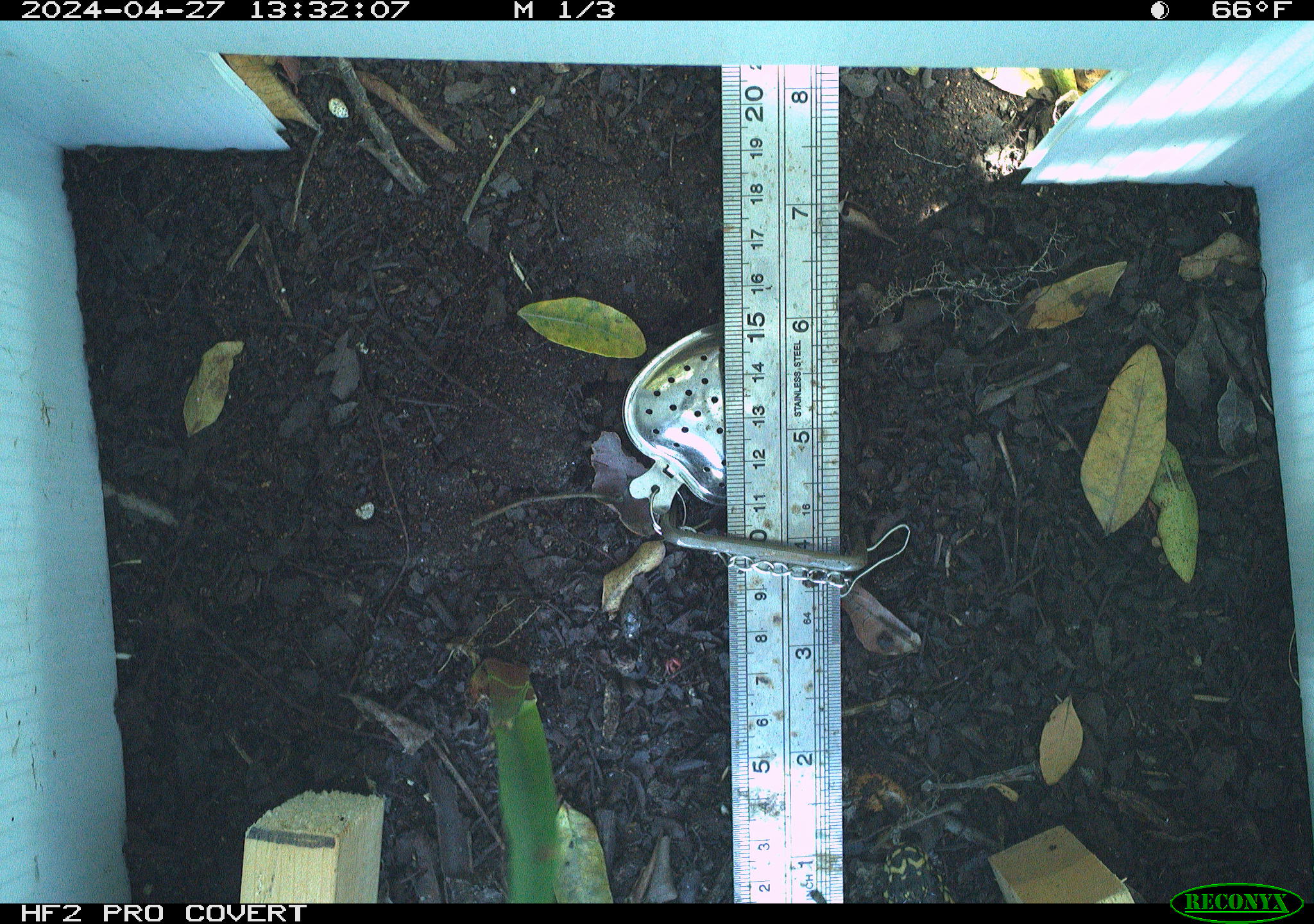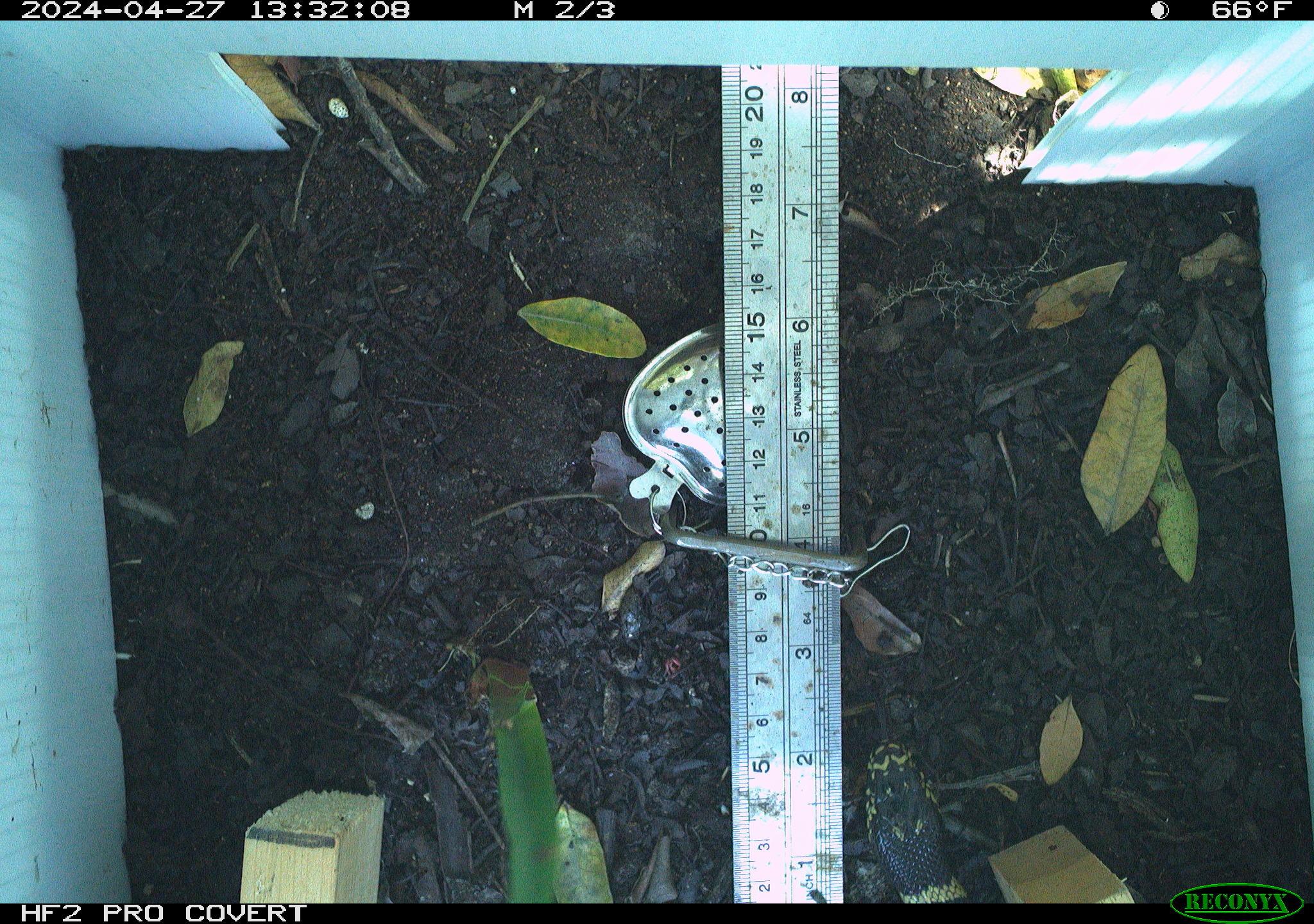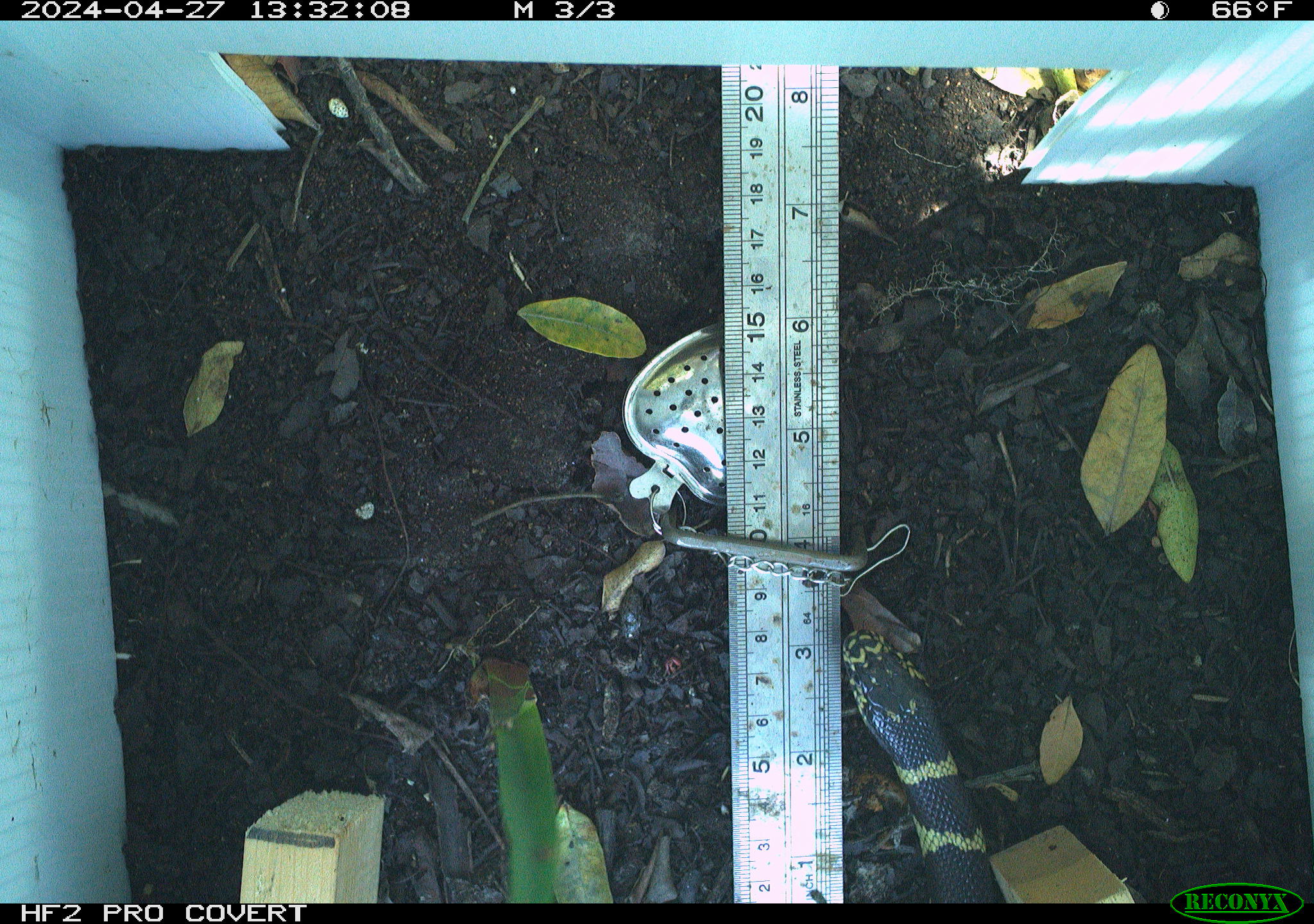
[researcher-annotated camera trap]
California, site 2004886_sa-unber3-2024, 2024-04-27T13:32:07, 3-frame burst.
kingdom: Animalia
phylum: Chordata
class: Reptilia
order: Squamata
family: Colubridae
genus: Lampropeltis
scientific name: Lampropeltis californiae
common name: california kingsnake